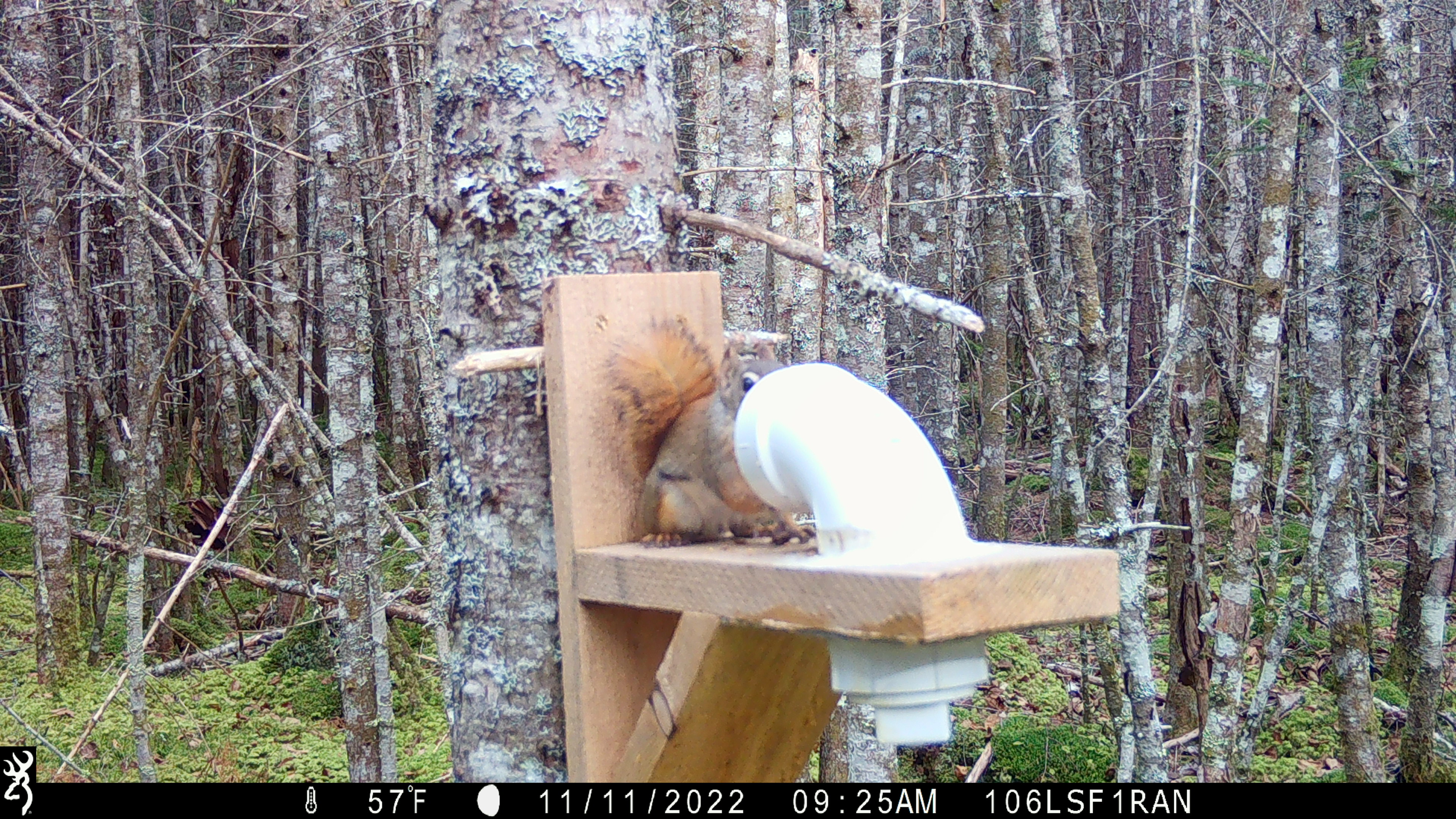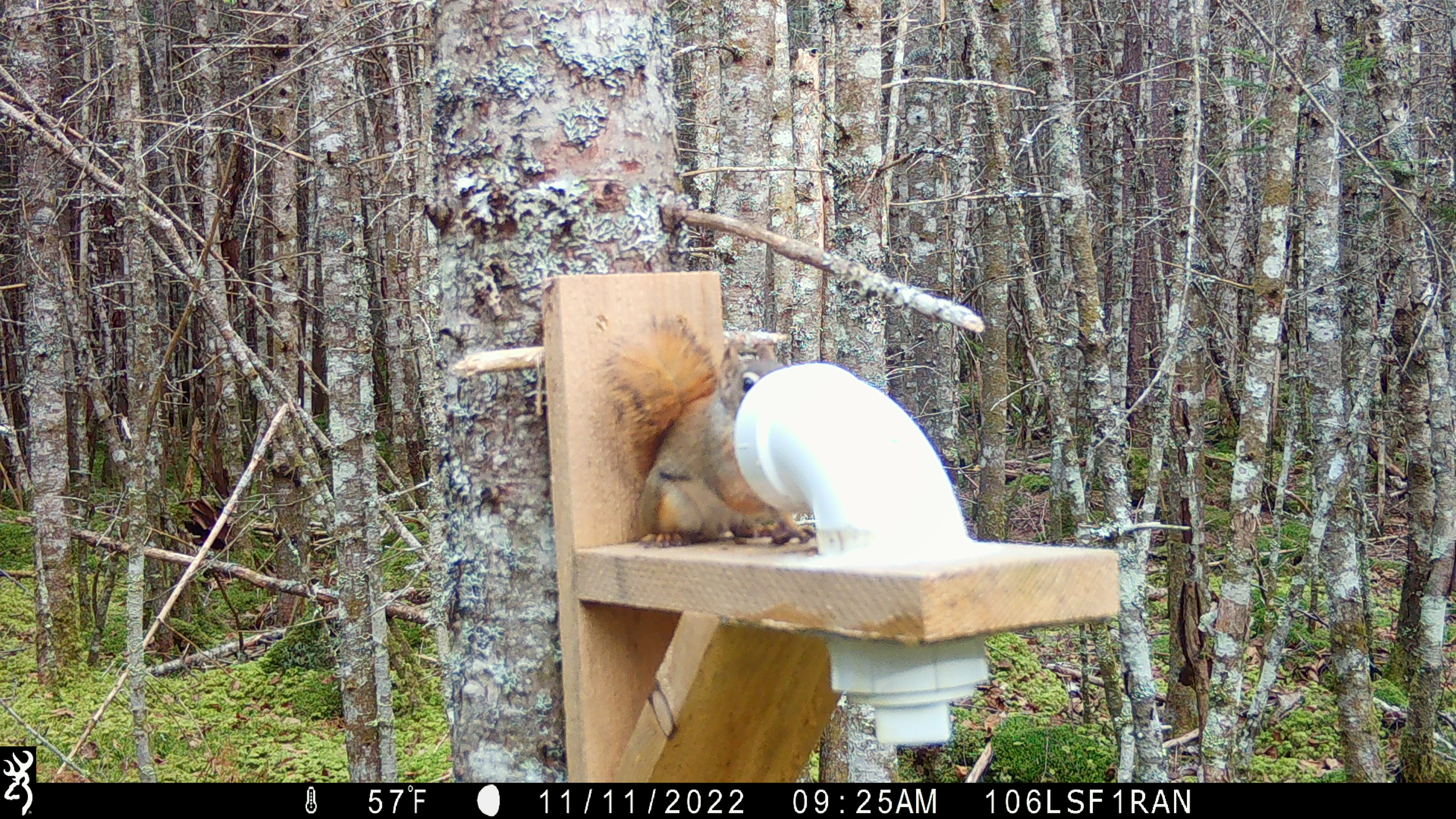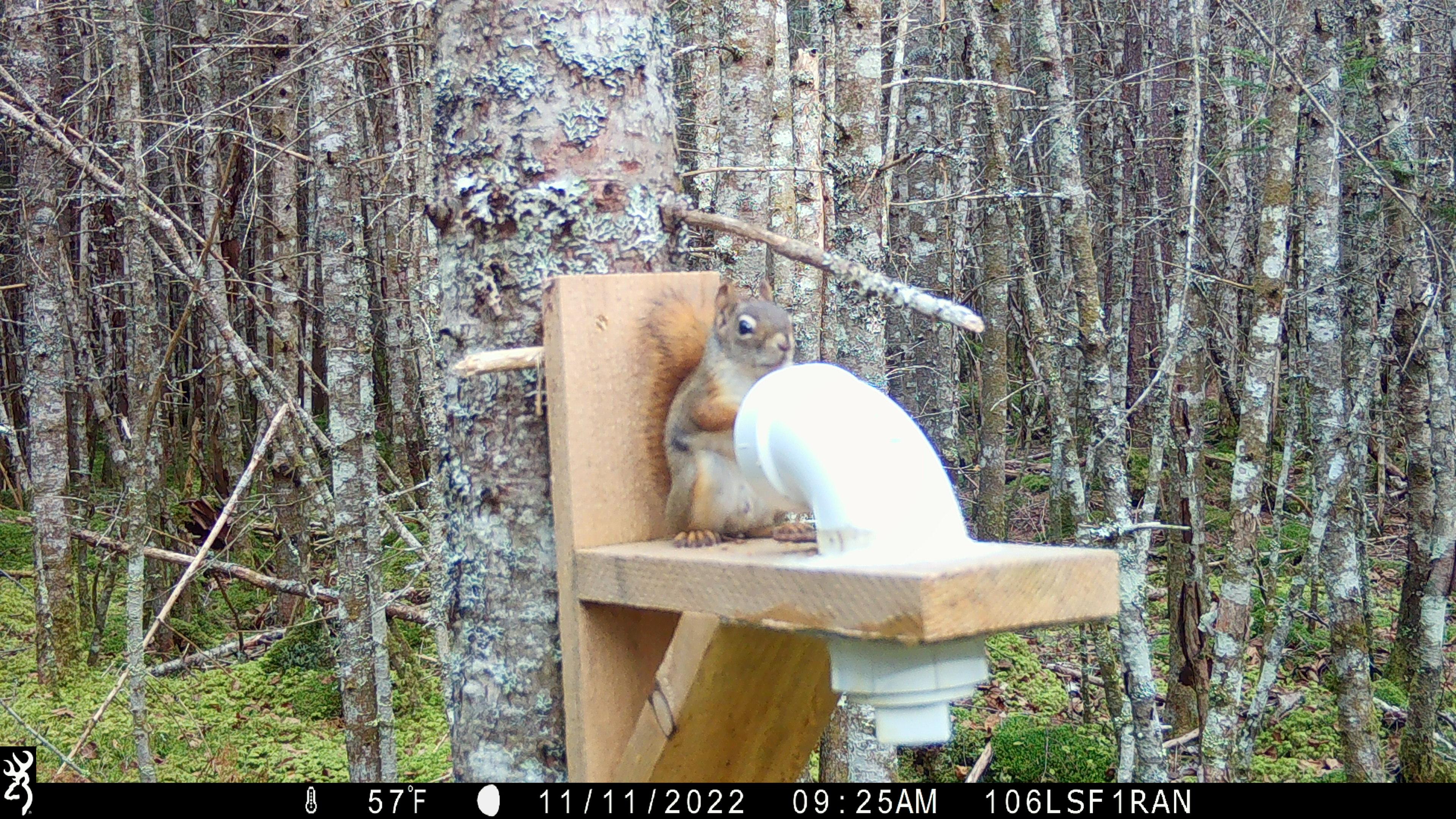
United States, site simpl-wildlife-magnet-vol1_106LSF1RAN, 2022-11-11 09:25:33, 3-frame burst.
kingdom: Animalia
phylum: Chordata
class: Mammalia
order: Rodentia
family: Sciuridae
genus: Tamiasciurus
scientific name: Tamiasciurus hudsonicus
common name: red squirrel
Red squirrel (Tamiasciurus hudsonicus).